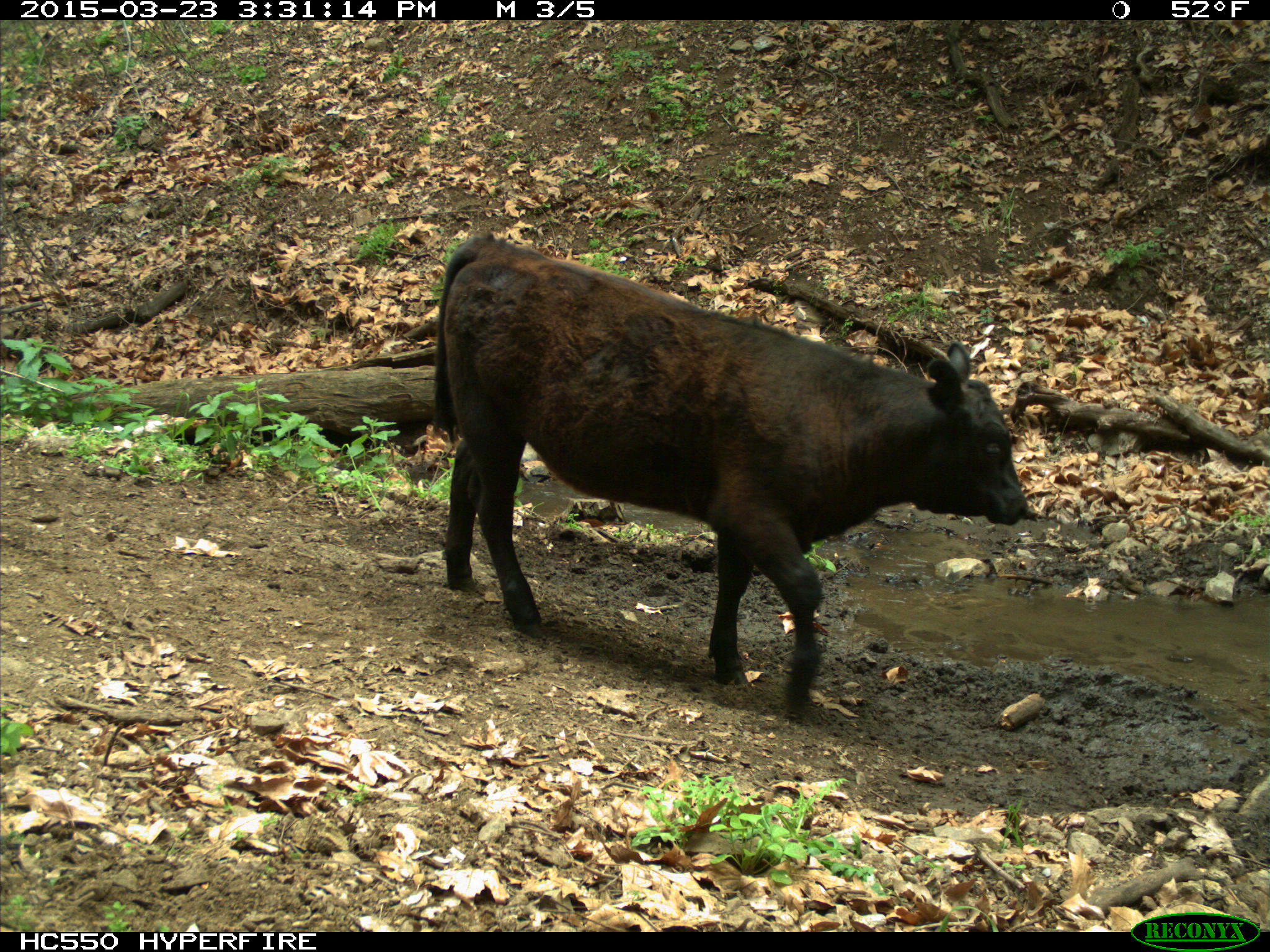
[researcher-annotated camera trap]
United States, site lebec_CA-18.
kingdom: Animalia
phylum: Chordata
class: Mammalia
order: Artiodactyla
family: Bovidae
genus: Bos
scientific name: Bos taurus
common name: domestic cow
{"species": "Bos taurus (domestic cow)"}